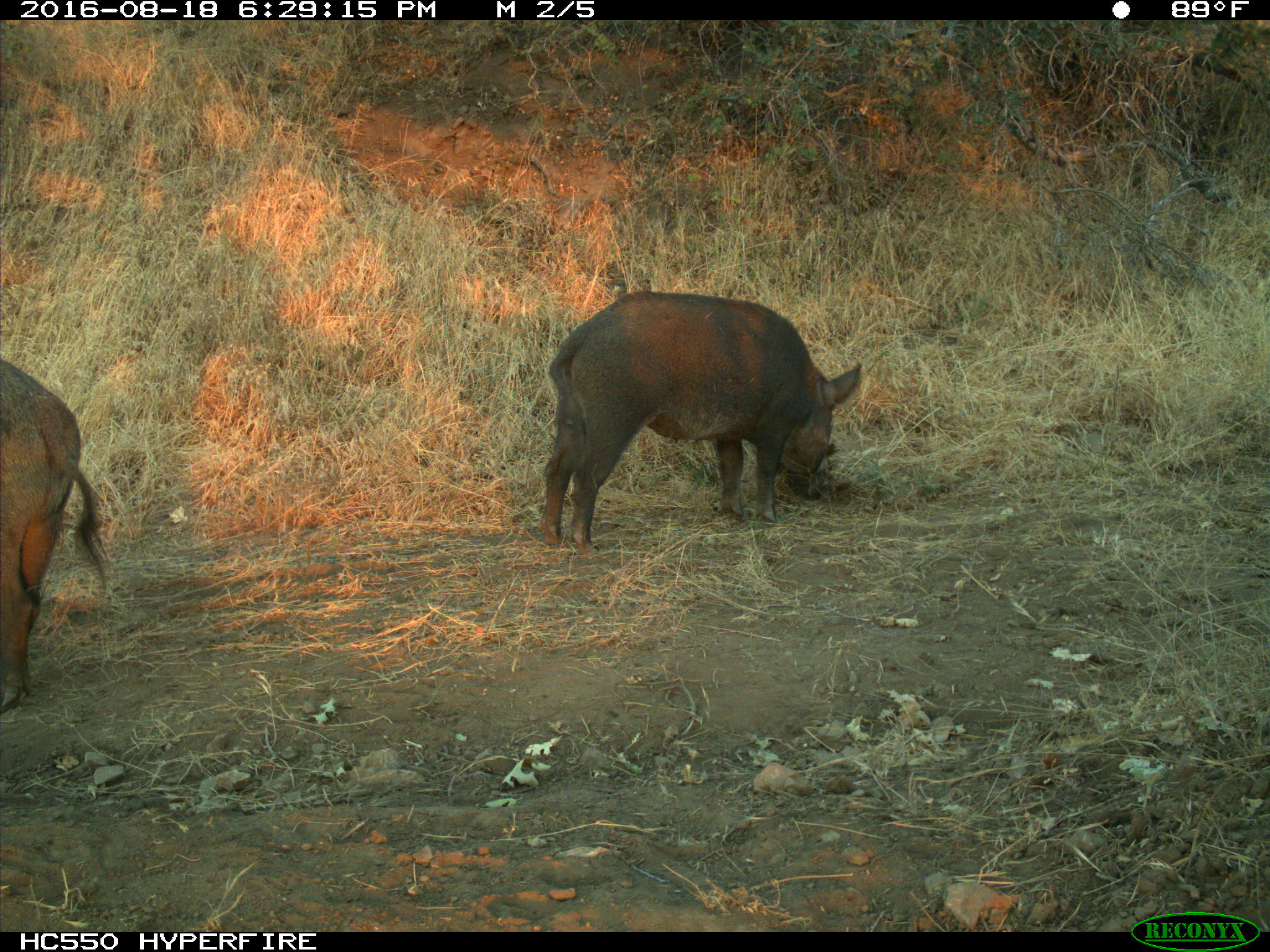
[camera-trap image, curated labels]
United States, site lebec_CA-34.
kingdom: Animalia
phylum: Chordata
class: Mammalia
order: Artiodactyla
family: Suidae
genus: Sus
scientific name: Sus scrofa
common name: wild boar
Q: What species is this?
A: Sus scrofa (wild boar).